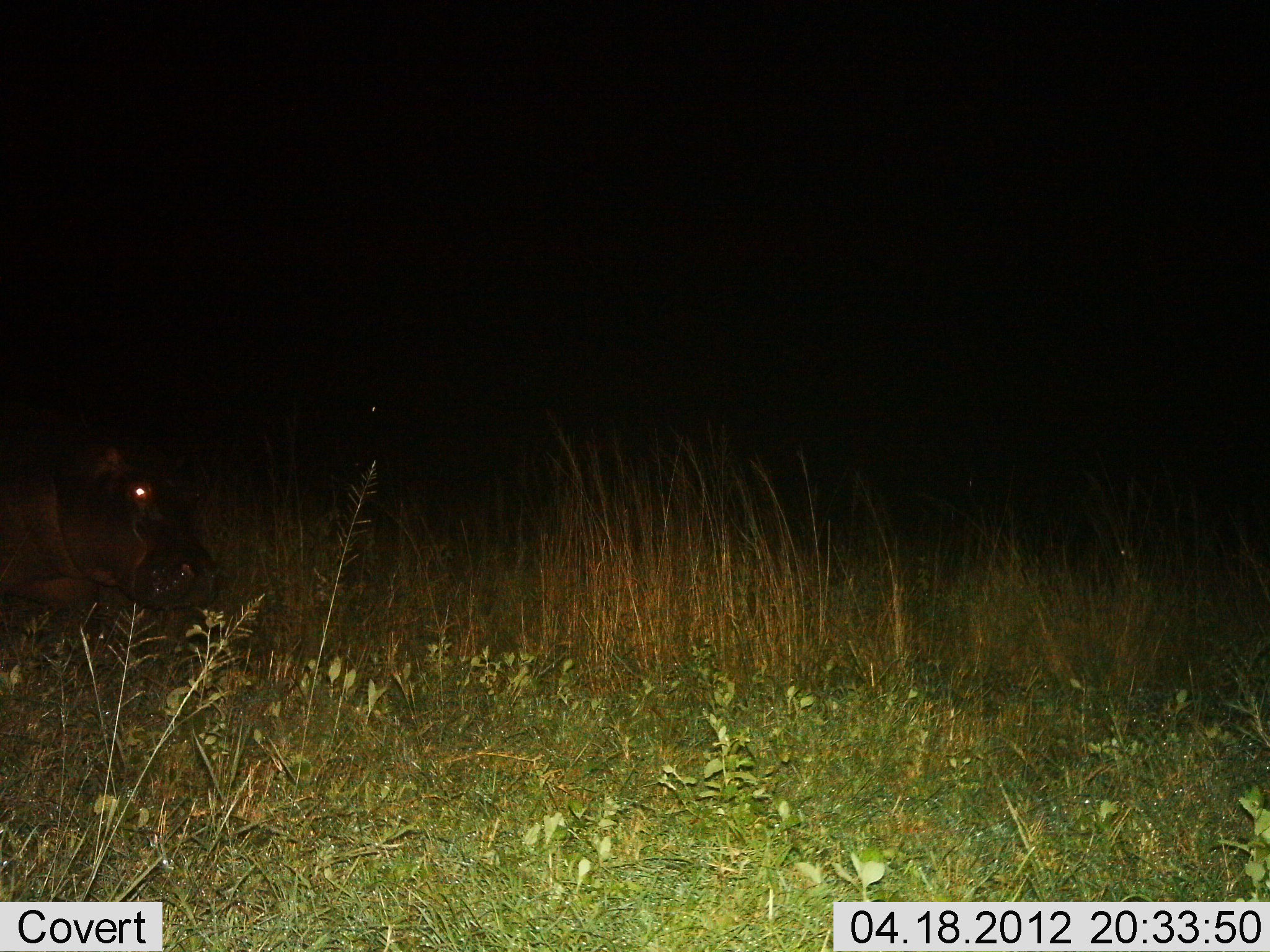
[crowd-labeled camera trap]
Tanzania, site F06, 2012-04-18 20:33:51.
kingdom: Animalia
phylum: Chordata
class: Mammalia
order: Artiodactyla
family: Hippopotamidae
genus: Hippopotamus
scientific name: Hippopotamus amphibius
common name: hippopotamus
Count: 1.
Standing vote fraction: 27%.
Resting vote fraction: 0%.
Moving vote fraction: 60%.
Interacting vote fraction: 0%.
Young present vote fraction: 0%.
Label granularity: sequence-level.